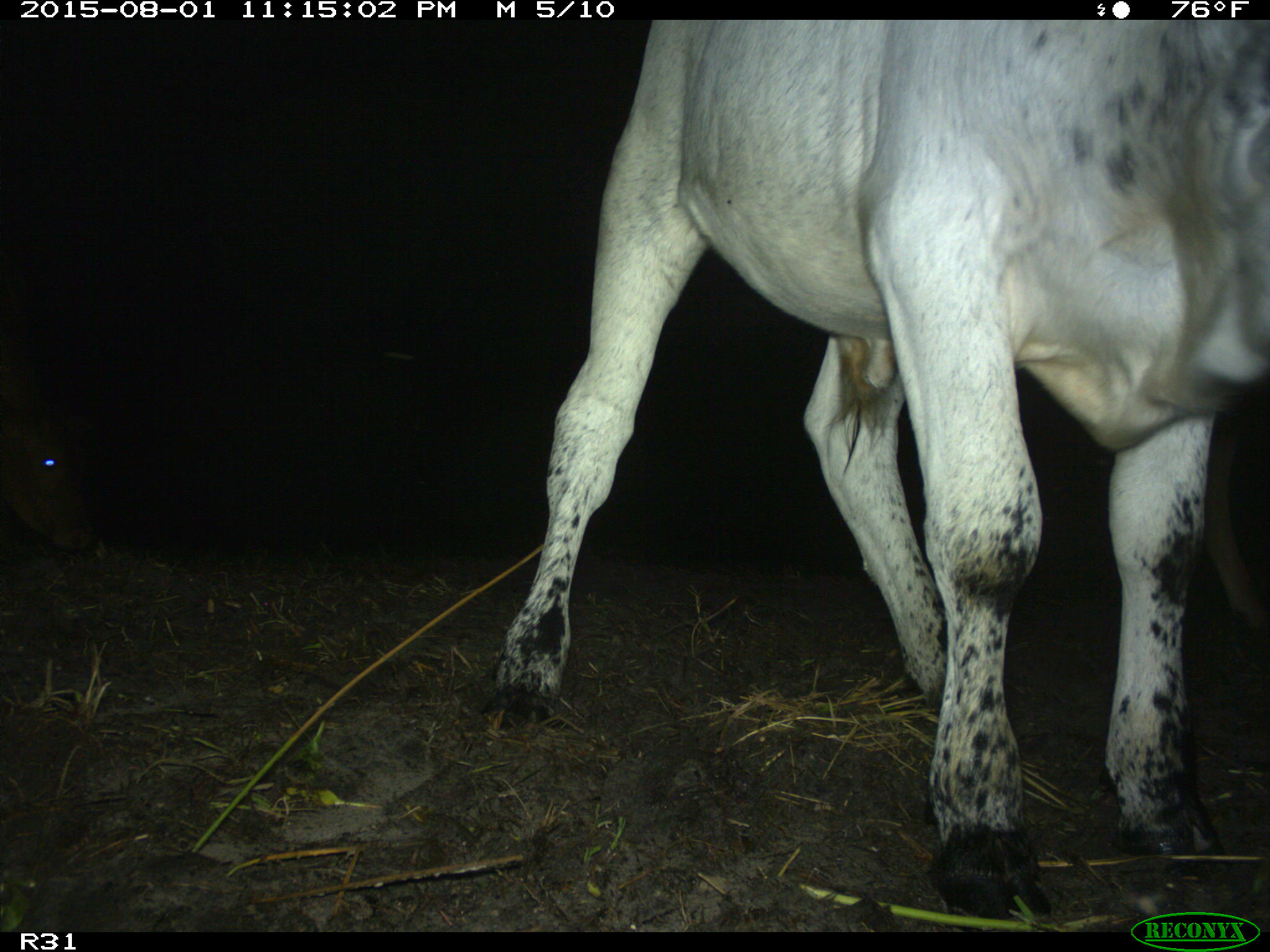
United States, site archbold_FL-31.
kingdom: Animalia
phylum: Chordata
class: Mammalia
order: Artiodactyla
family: Bovidae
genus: Bos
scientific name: Bos taurus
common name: domestic cow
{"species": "Bos taurus (domestic cow)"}